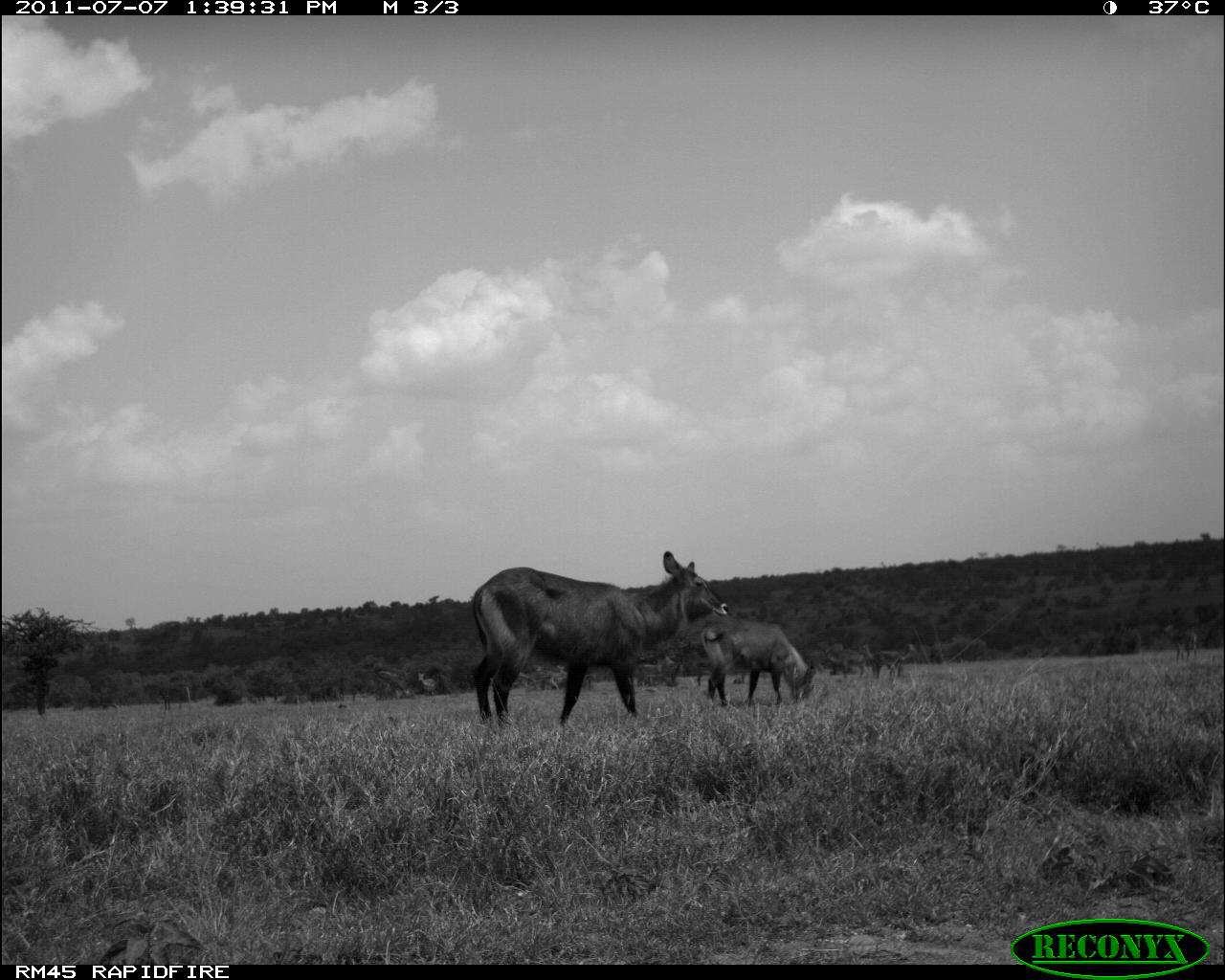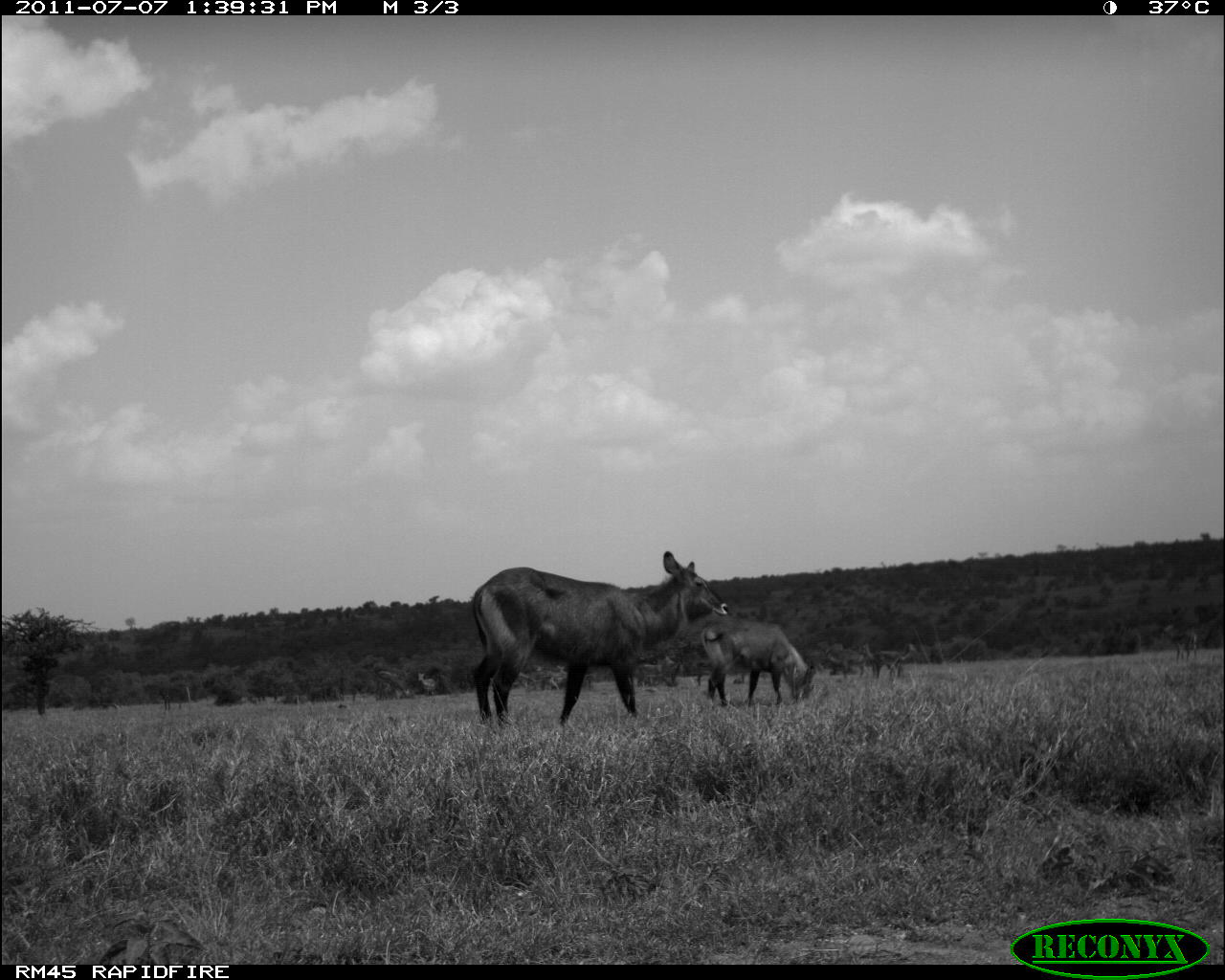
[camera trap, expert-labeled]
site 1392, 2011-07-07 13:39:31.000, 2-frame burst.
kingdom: Animalia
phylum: Chordata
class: Mammalia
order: Artiodactyla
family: Bovidae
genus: Kobus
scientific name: Kobus ellipsiprymnus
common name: waterbuck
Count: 2.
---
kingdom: Animalia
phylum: Chordata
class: Mammalia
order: Artiodactyla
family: Bovidae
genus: Aepyceros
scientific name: Aepyceros melampus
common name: impala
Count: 10.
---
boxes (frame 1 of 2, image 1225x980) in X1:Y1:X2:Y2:
kobus ellipsiprymnus: 472:549:733:731; 699:617:817:709; 869:642:918:680; 635:654:680:688; 1164:623:1198:664; 840:643:869:678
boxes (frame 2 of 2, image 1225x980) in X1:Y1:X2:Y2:
aepyceros melampus: 470:551:729:732; 700:618:816:707; 859:641:914:682; 1158:624:1198:662; 819:640:859:677; 635:656:678:686; 418:672:438:696